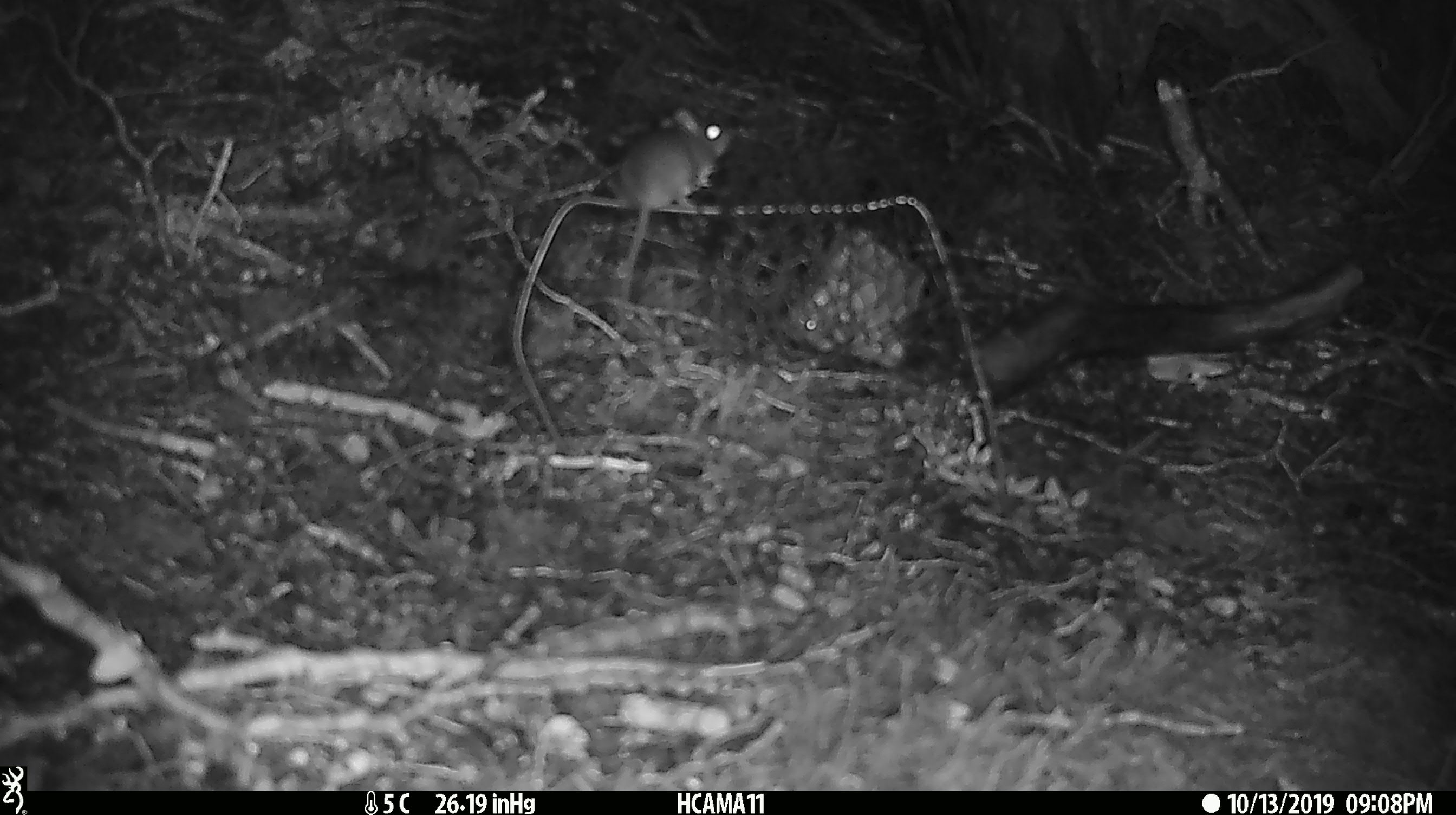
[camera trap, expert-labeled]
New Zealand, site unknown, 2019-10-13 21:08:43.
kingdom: Animalia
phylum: Chordata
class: Mammalia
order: Rodentia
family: Muridae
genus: Mus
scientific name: Mus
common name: mouse